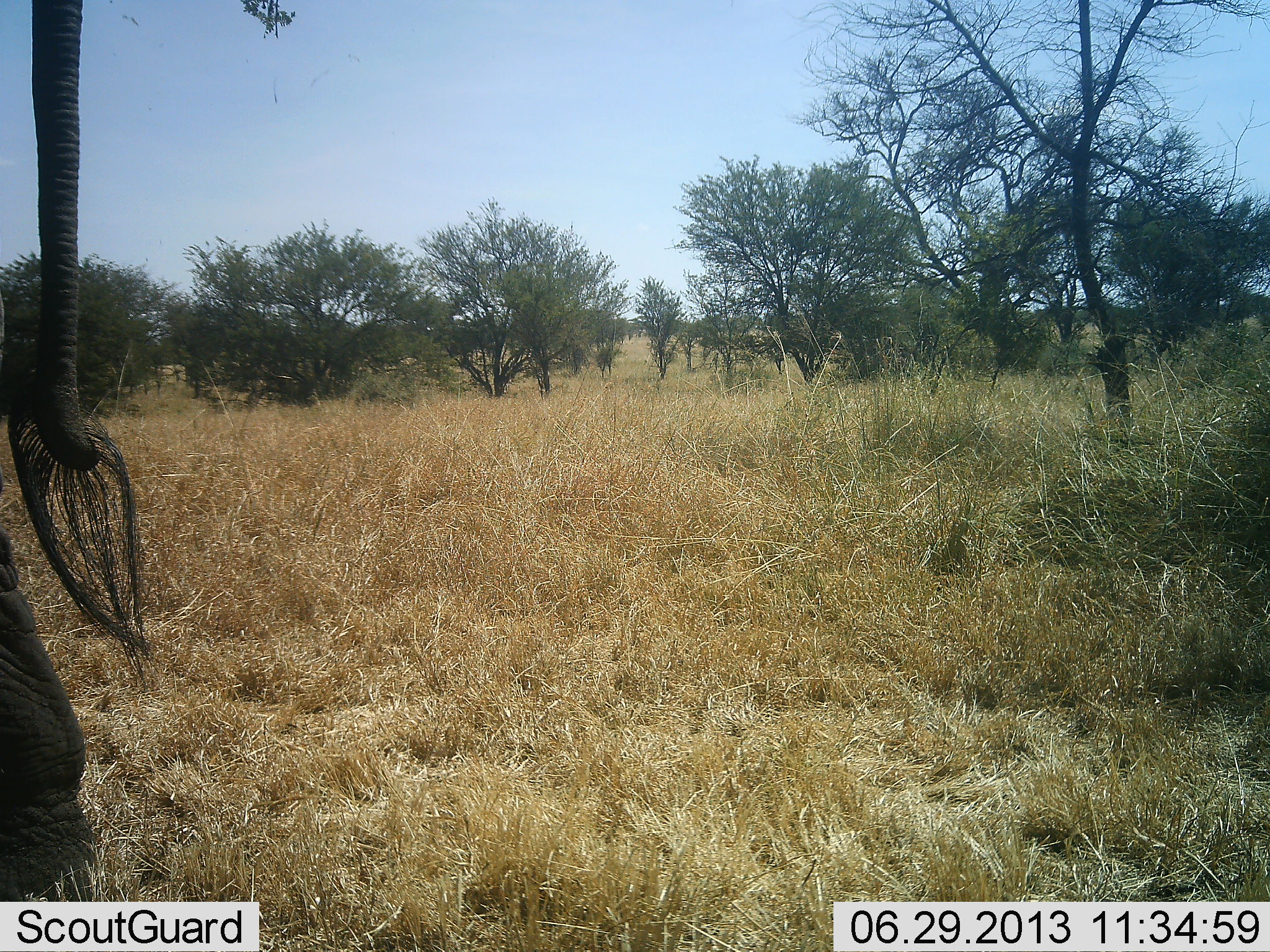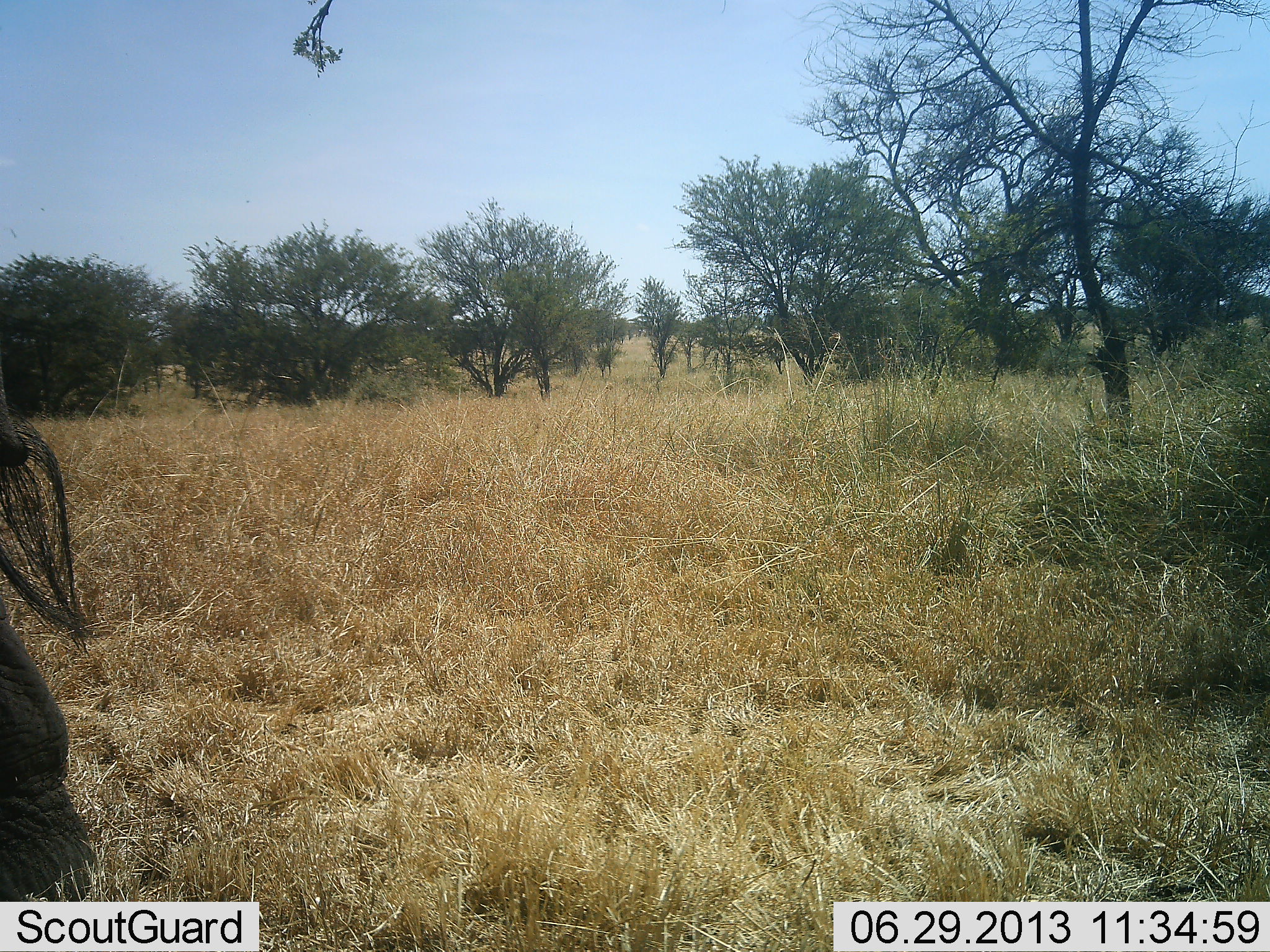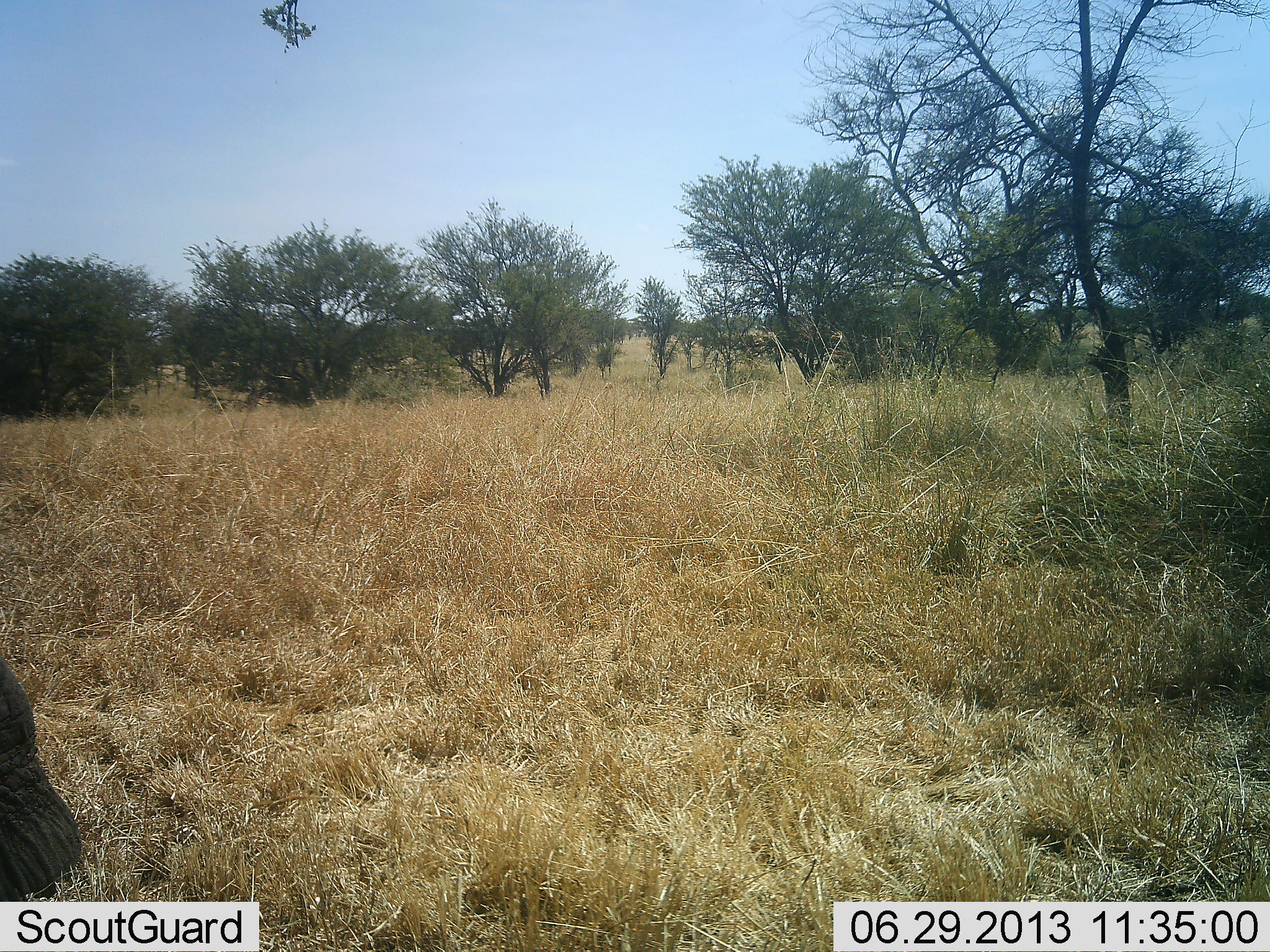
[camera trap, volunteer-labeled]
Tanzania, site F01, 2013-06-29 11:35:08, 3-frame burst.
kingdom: Animalia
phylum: Chordata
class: Mammalia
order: Proboscidea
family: Elephantidae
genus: Loxodonta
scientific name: Loxodonta africana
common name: african bush elephant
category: elephant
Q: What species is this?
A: Elephant (african bush elephant) (Loxodonta africana).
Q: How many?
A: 1.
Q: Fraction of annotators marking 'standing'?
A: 62%.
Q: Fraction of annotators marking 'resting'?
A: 0%.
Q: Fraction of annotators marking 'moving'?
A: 38%.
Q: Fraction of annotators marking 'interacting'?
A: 0%.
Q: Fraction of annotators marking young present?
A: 0%.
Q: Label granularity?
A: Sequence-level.